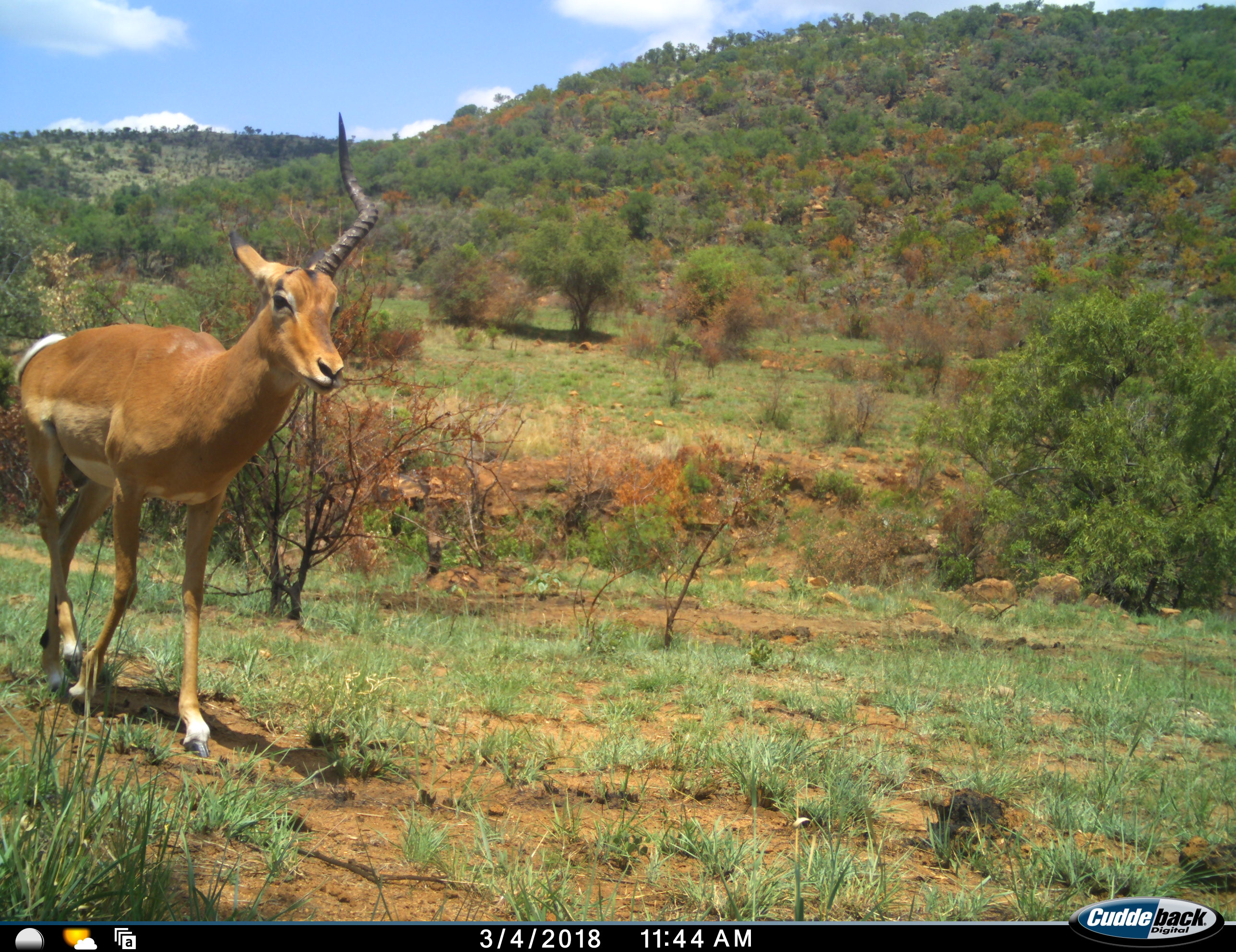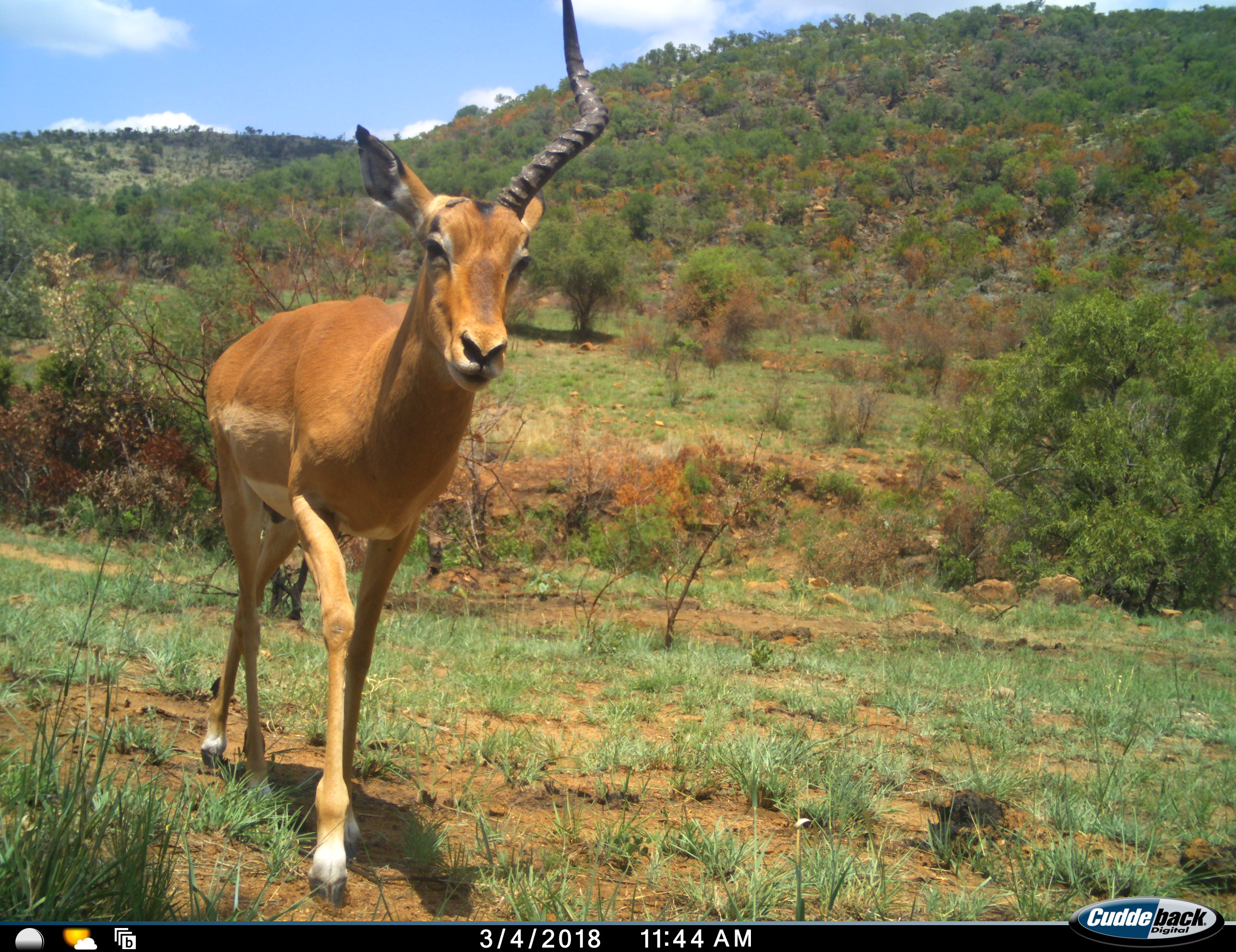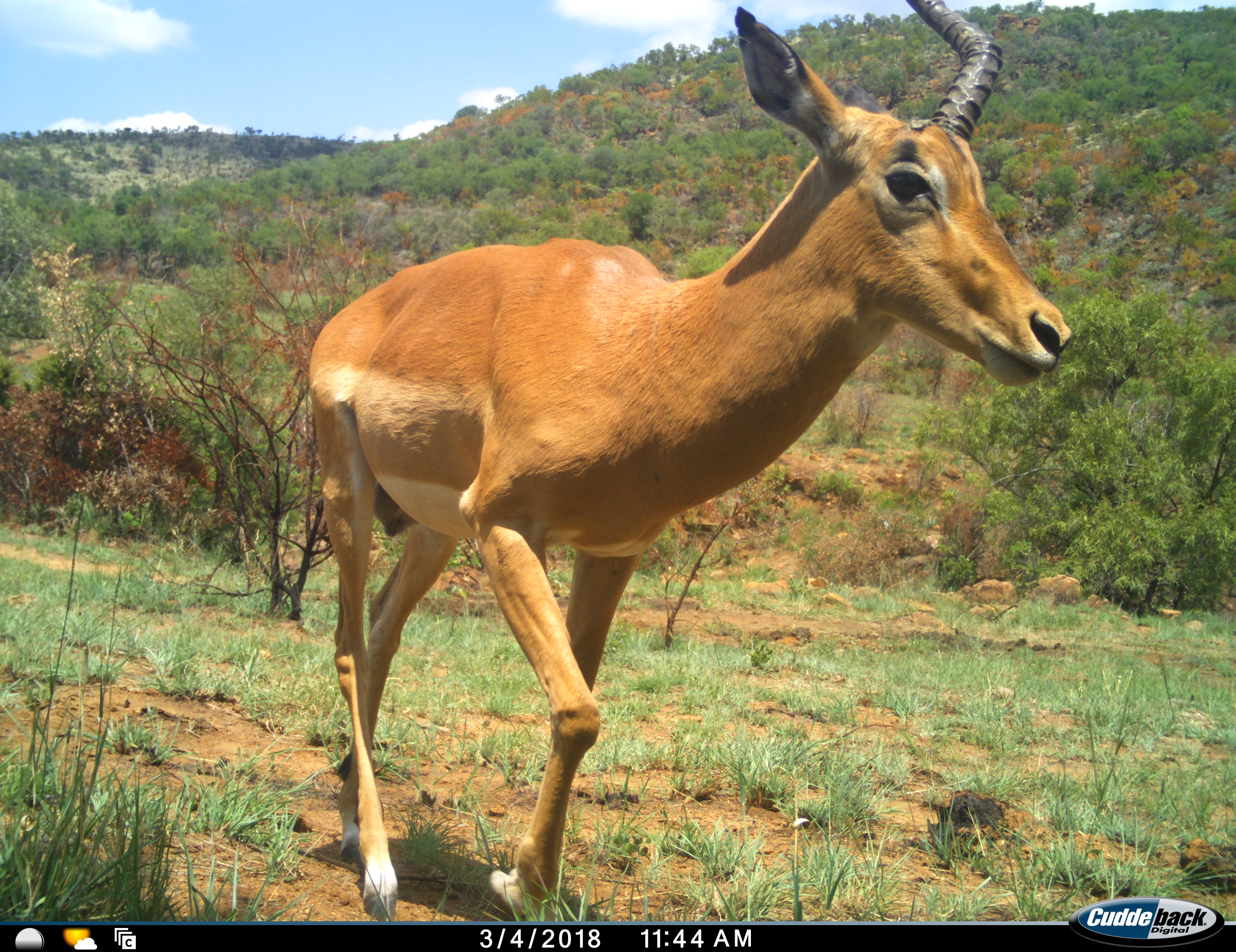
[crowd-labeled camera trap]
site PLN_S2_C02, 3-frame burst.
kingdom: Animalia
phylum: Chordata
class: Mammalia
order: Artiodactyla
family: Bovidae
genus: Aepyceros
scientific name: Aepyceros melampus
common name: impala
Impala (Aepyceros melampus), count 1. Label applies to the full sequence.